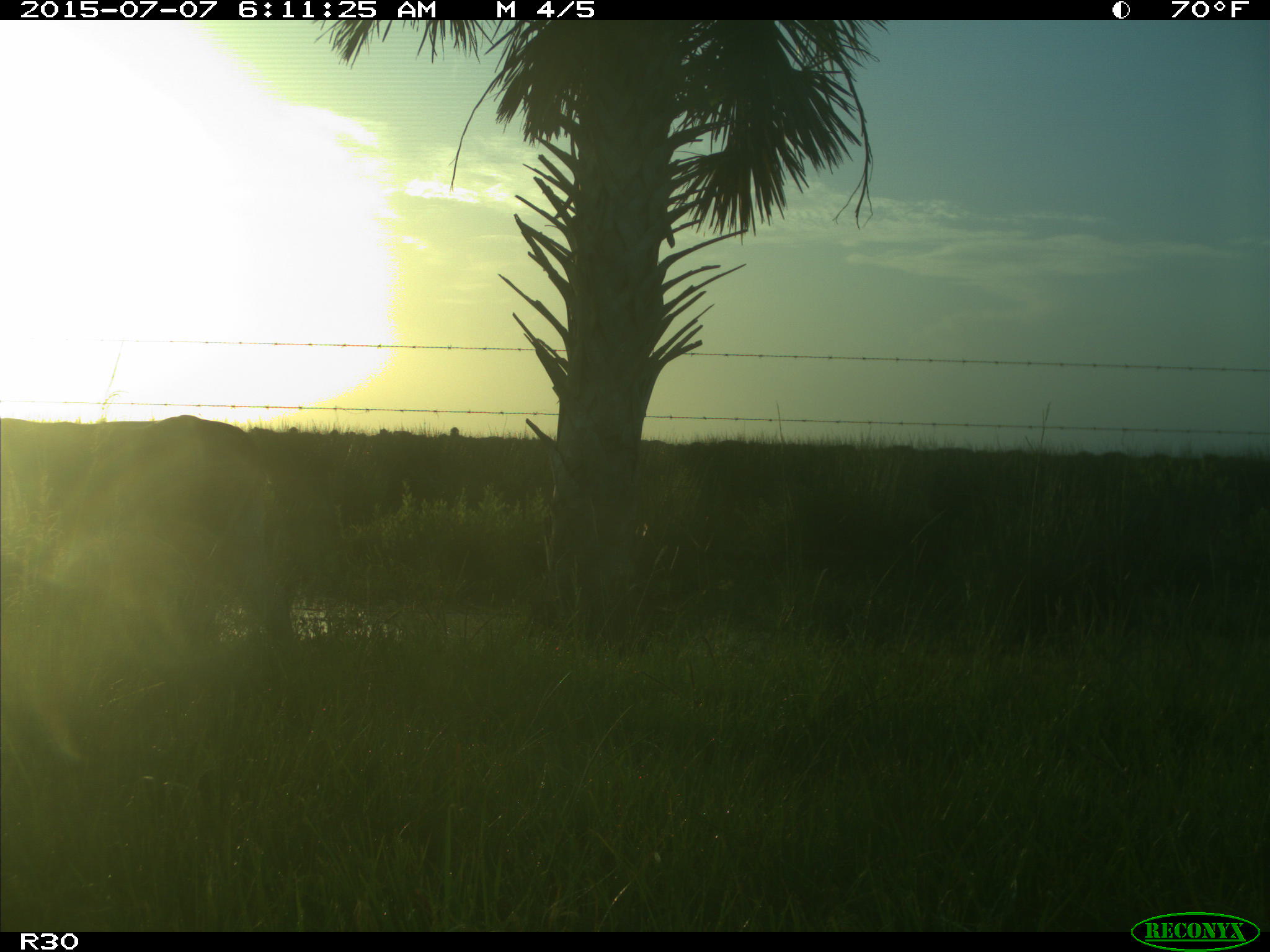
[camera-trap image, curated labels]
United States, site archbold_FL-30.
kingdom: Animalia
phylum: Chordata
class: Mammalia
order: Artiodactyla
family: Bovidae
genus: Bos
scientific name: Bos taurus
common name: domestic cow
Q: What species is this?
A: Bos taurus (domestic cow).